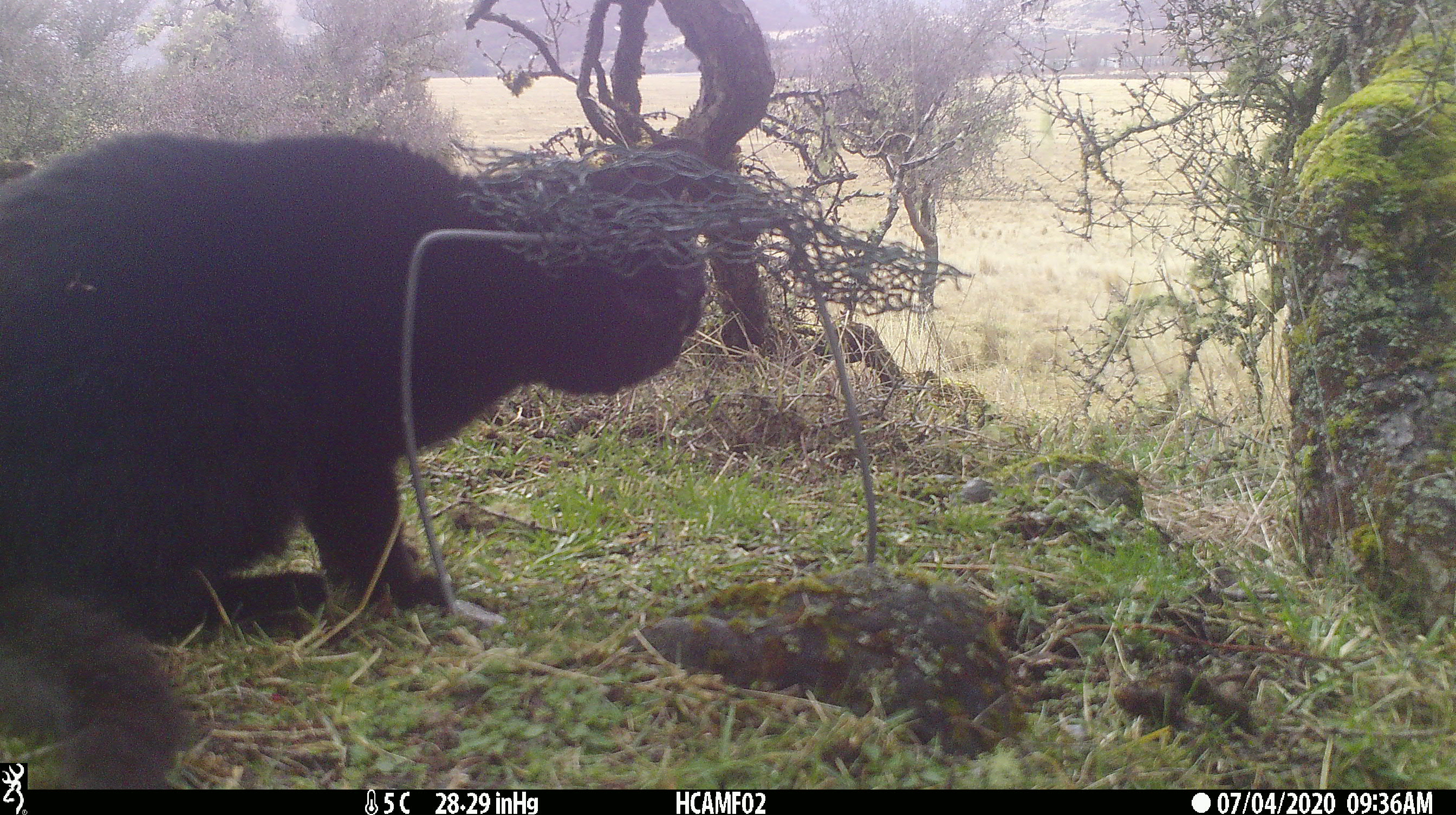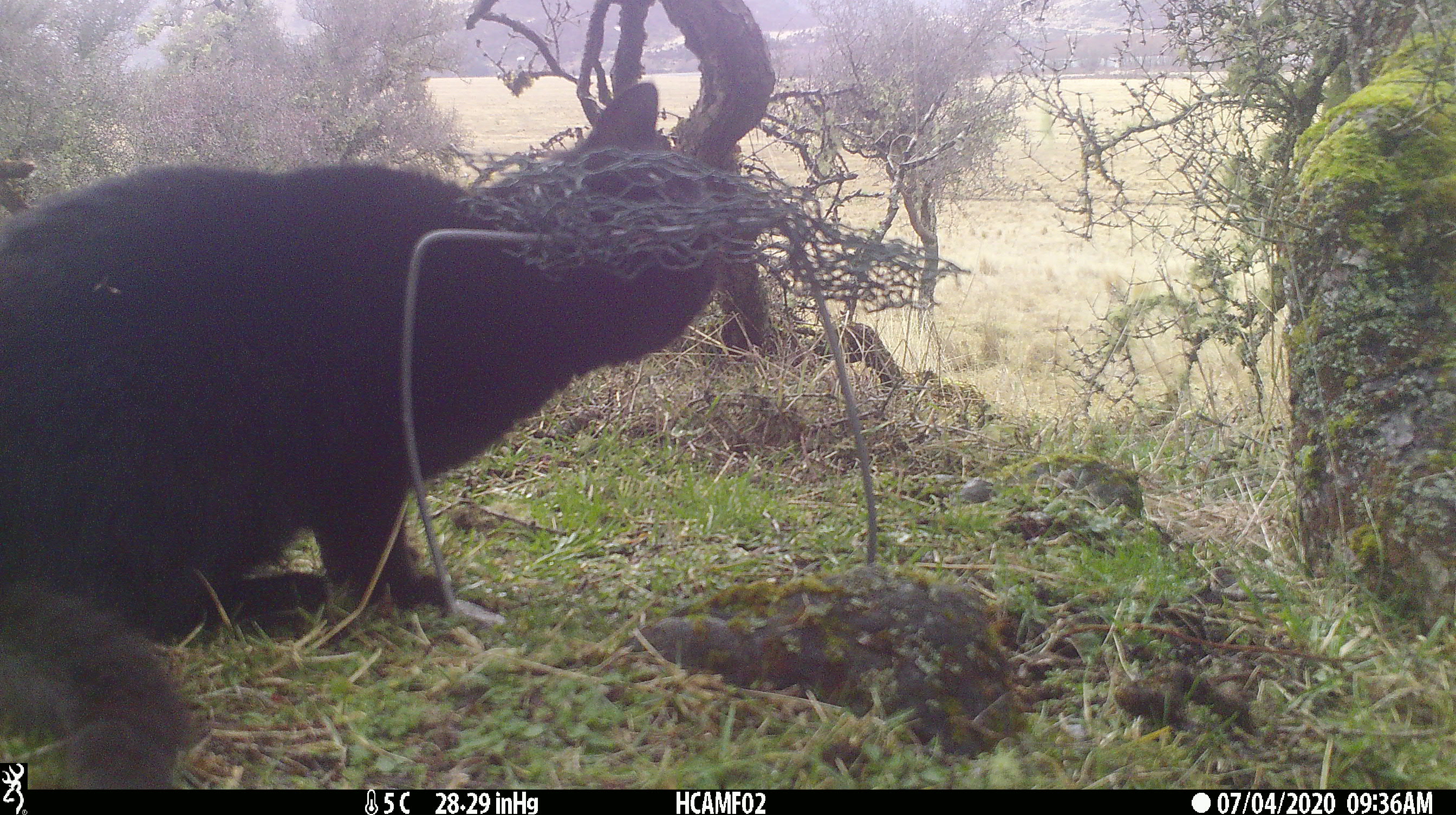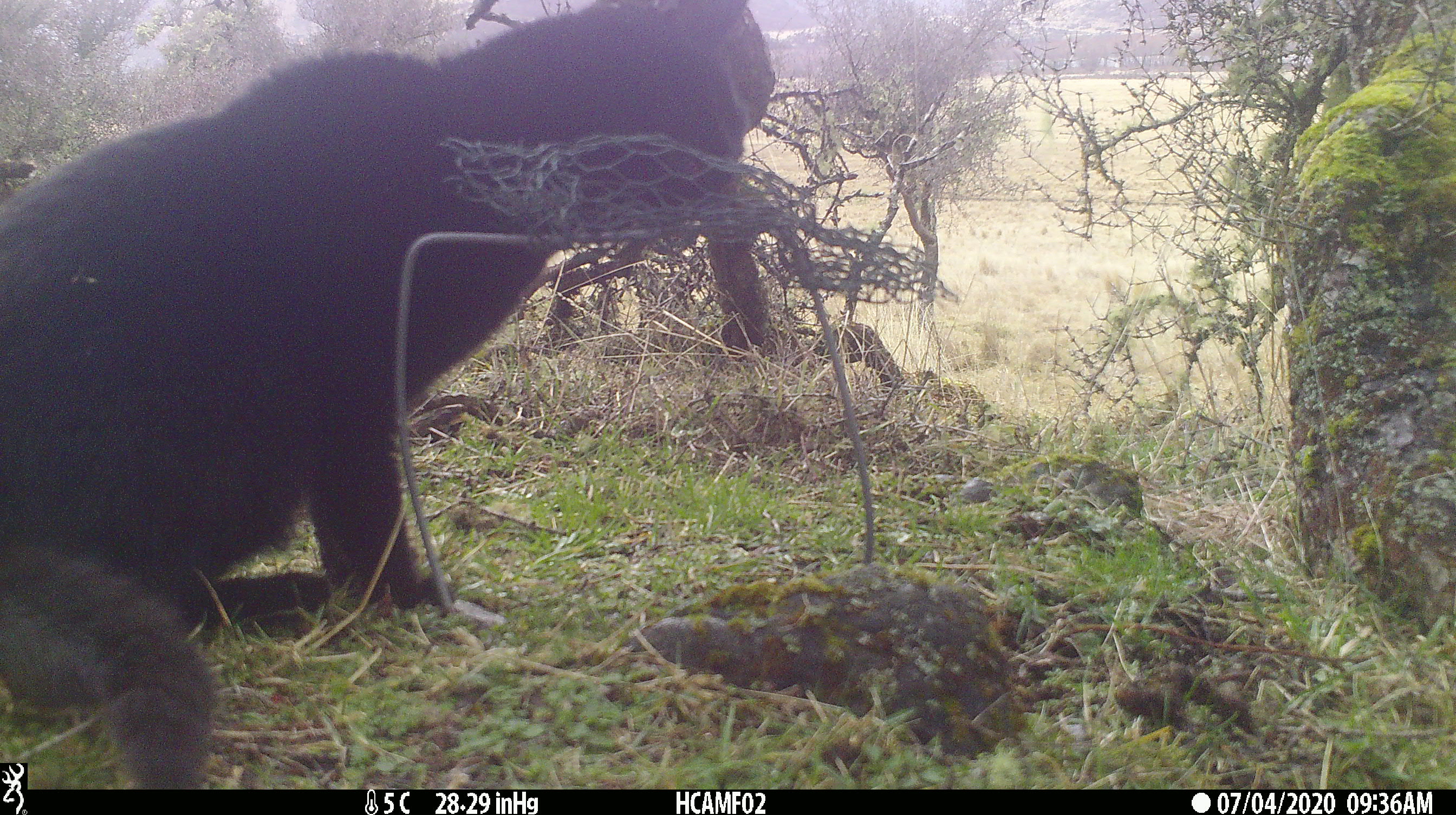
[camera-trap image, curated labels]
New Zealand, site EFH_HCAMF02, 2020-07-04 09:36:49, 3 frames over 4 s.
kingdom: Animalia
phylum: Chordata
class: Mammalia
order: Carnivora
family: Felidae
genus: Felis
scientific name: Felis catus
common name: domestic cat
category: cat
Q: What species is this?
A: Cat (domestic cat) (Felis catus).